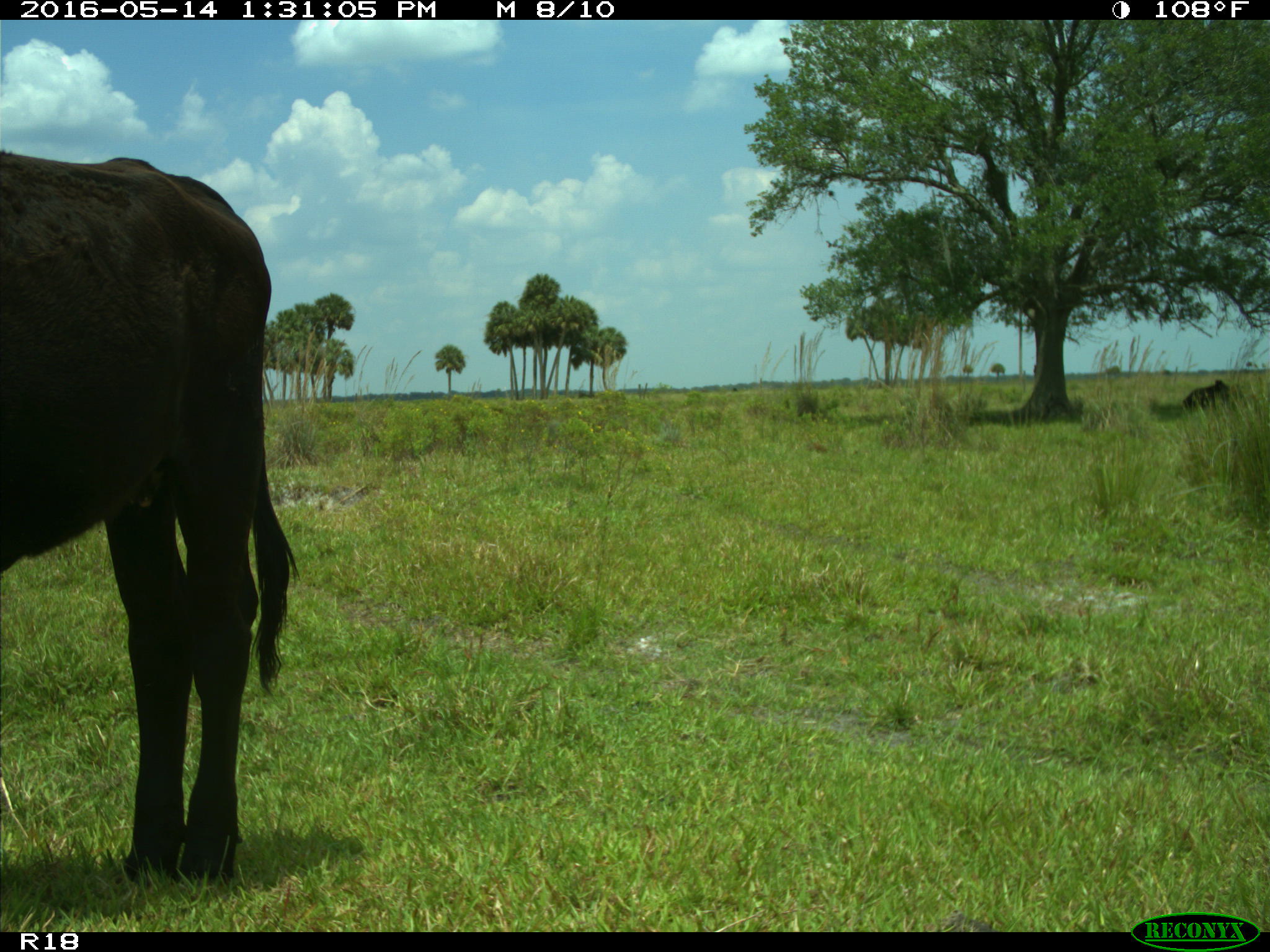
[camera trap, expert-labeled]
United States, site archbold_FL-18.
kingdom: Animalia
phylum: Chordata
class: Mammalia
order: Artiodactyla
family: Bovidae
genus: Bos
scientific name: Bos taurus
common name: domestic cow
Bos taurus (domestic cow).